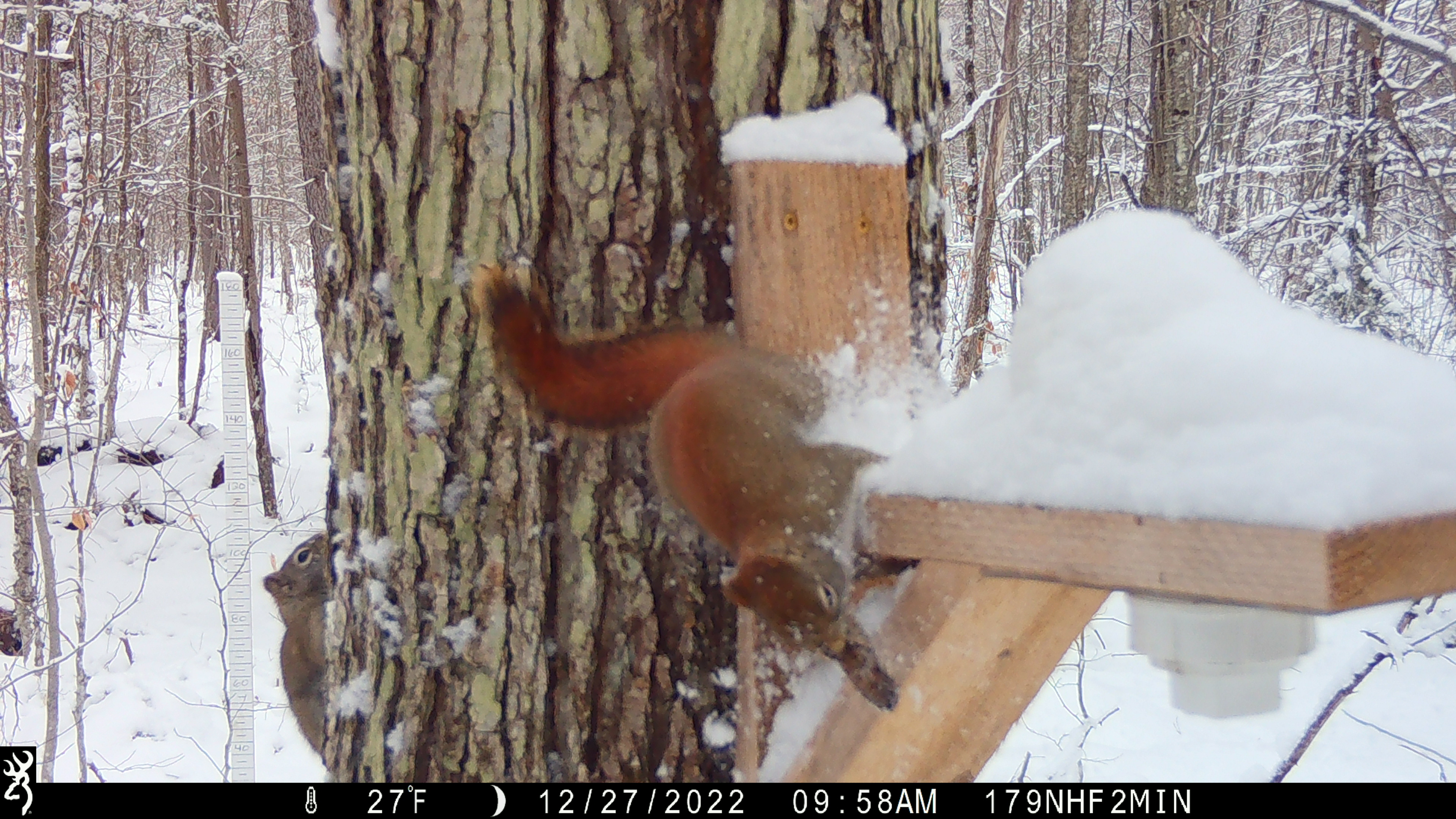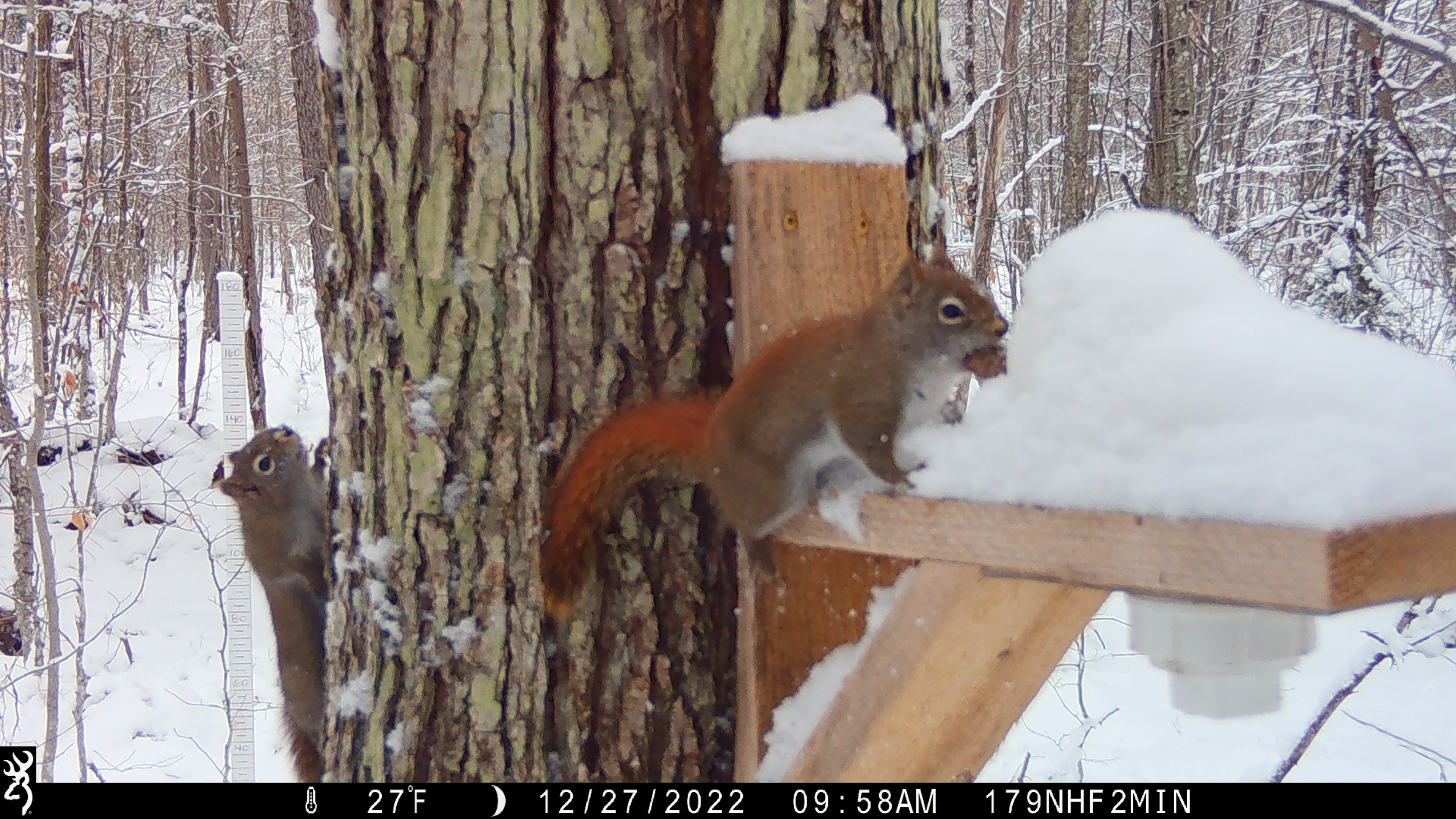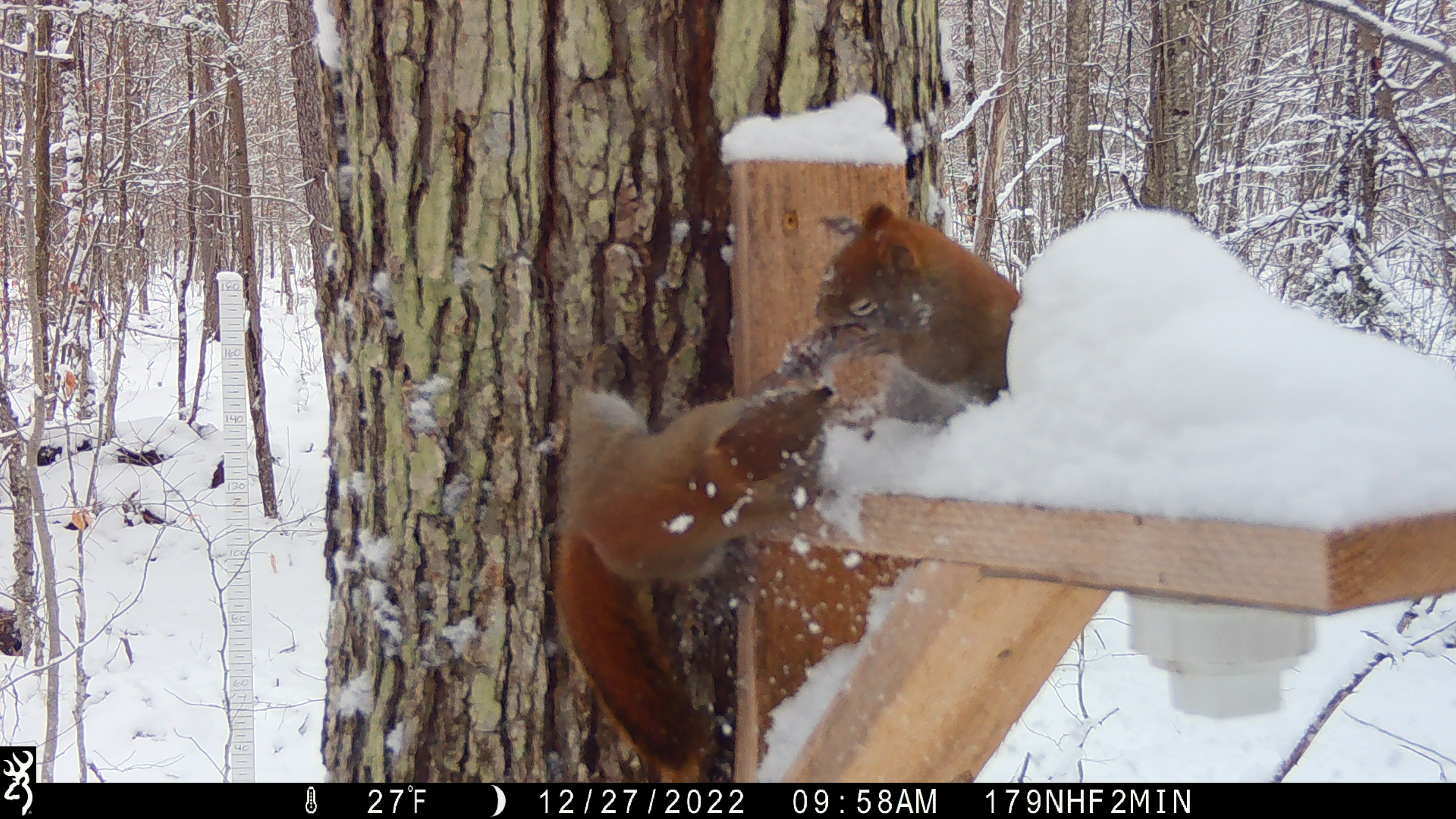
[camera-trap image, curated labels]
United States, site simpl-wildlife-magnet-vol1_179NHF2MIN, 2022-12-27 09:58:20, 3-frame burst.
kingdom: Animalia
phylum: Chordata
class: Mammalia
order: Rodentia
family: Sciuridae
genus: Tamiasciurus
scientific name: Tamiasciurus hudsonicus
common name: red squirrel